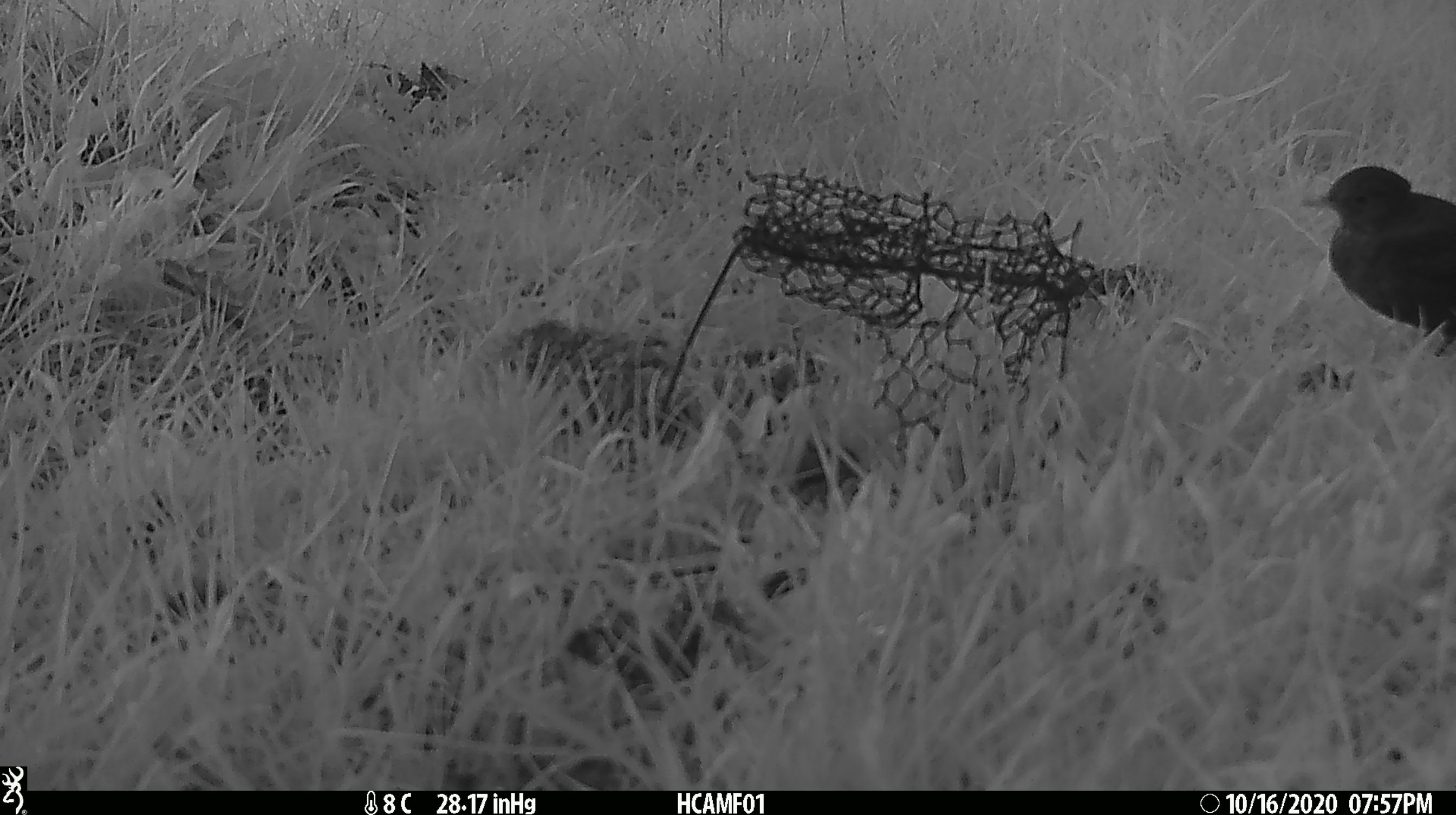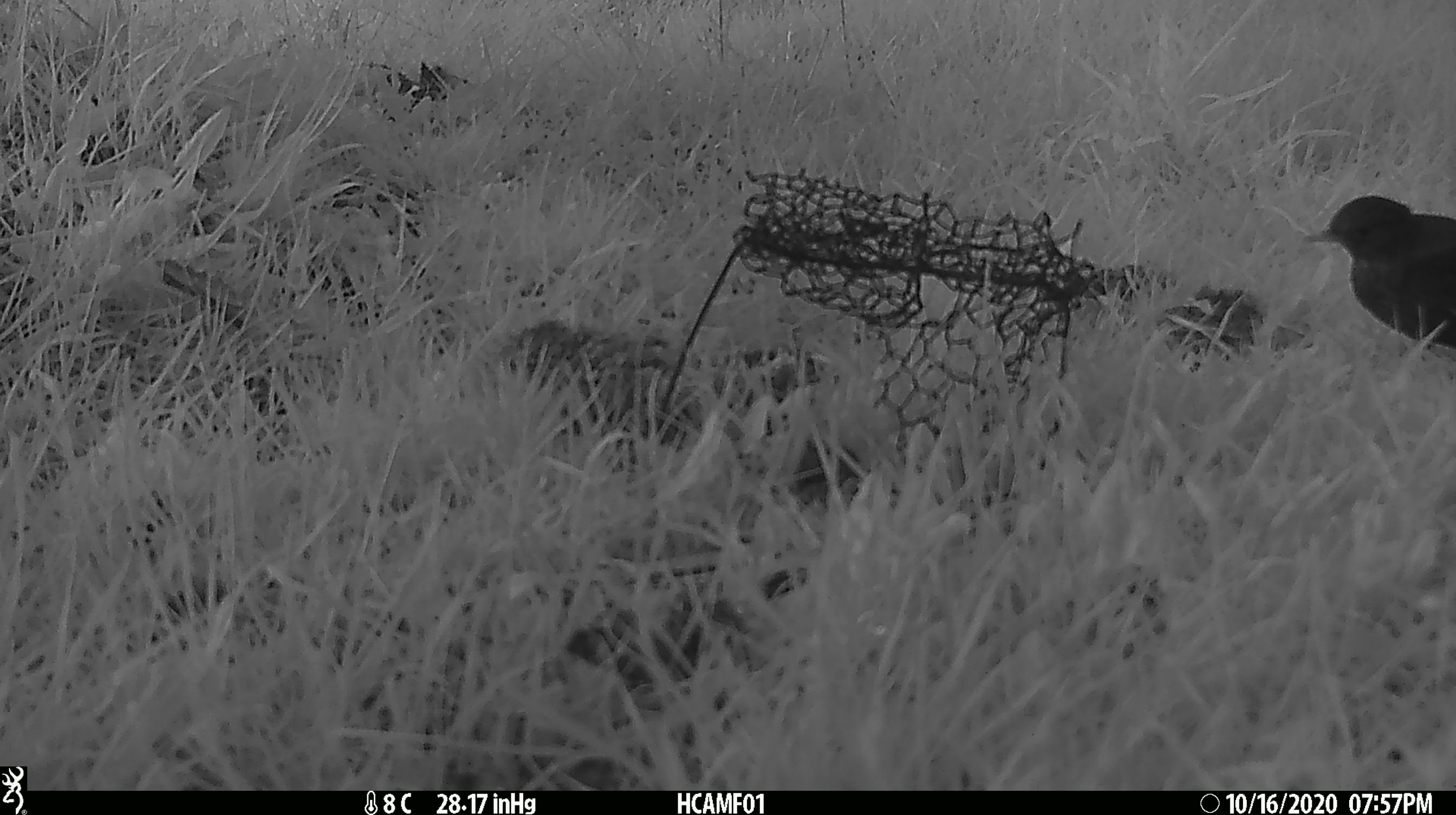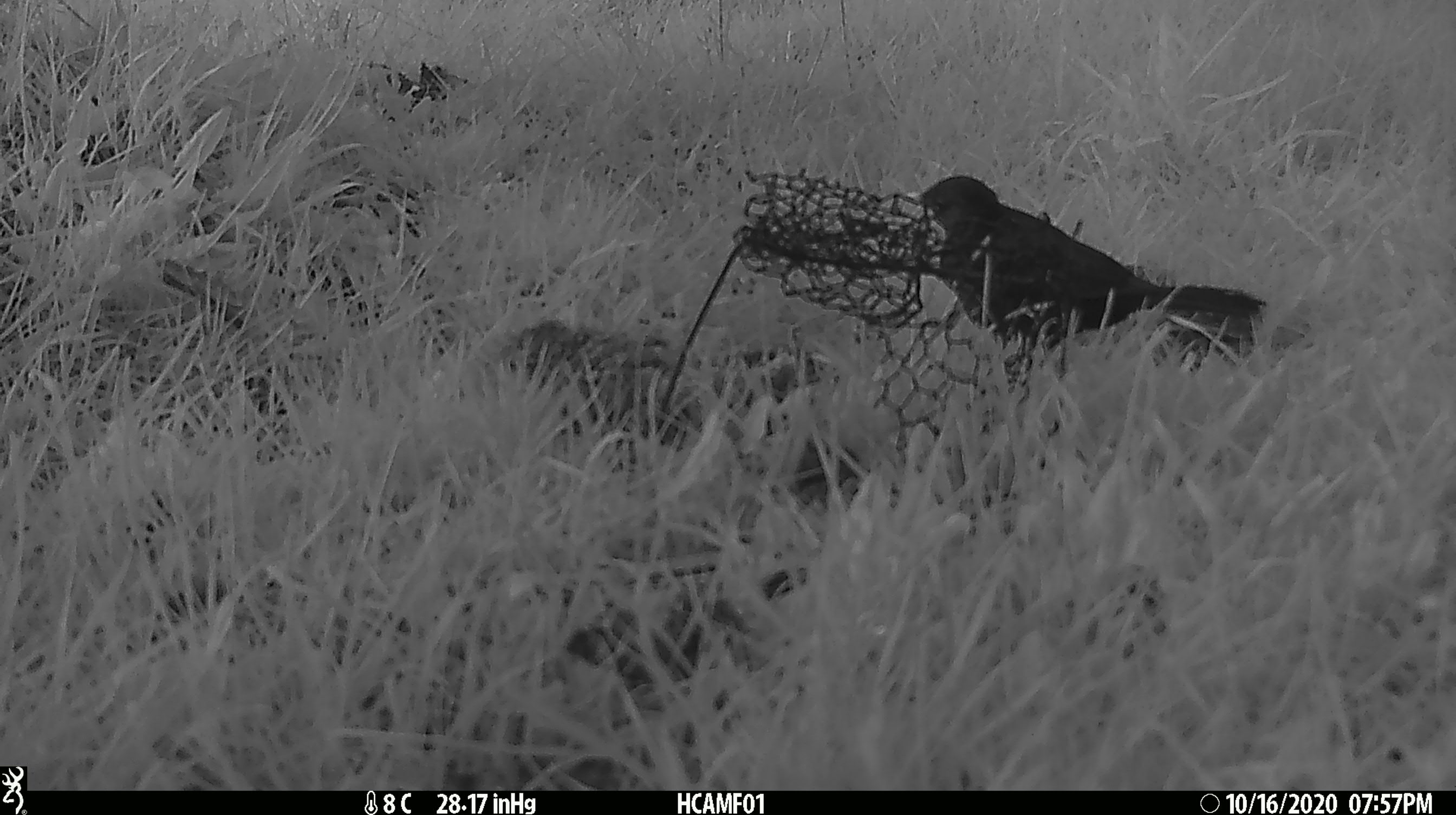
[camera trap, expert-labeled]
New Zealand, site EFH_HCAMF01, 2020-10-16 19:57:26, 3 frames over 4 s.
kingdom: Animalia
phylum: Chordata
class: Aves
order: Passeriformes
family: Turdidae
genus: Turdus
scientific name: Turdus merula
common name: eurasian blackbird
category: blackbird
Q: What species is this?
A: Blackbird (eurasian blackbird) (Turdus merula).